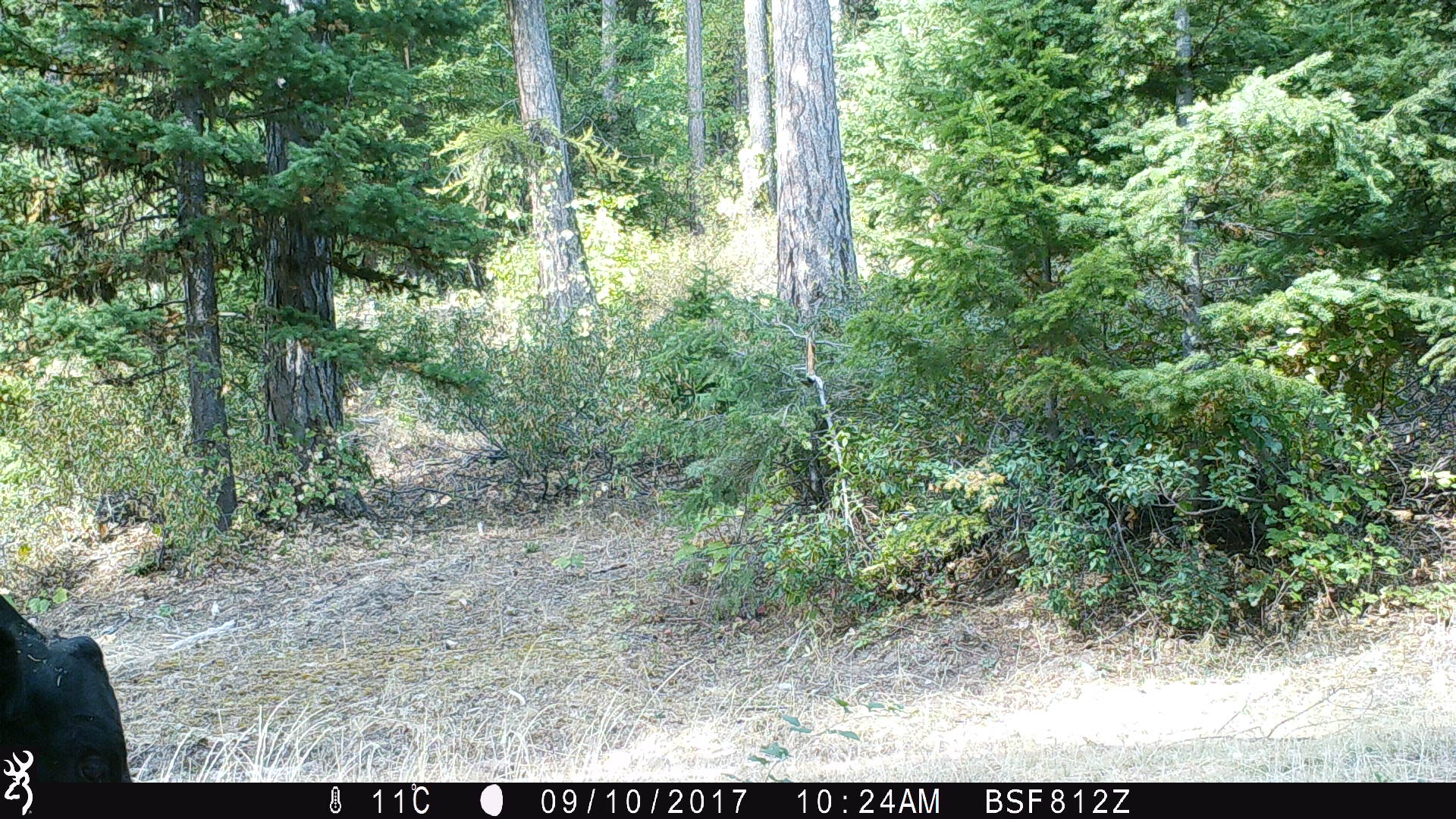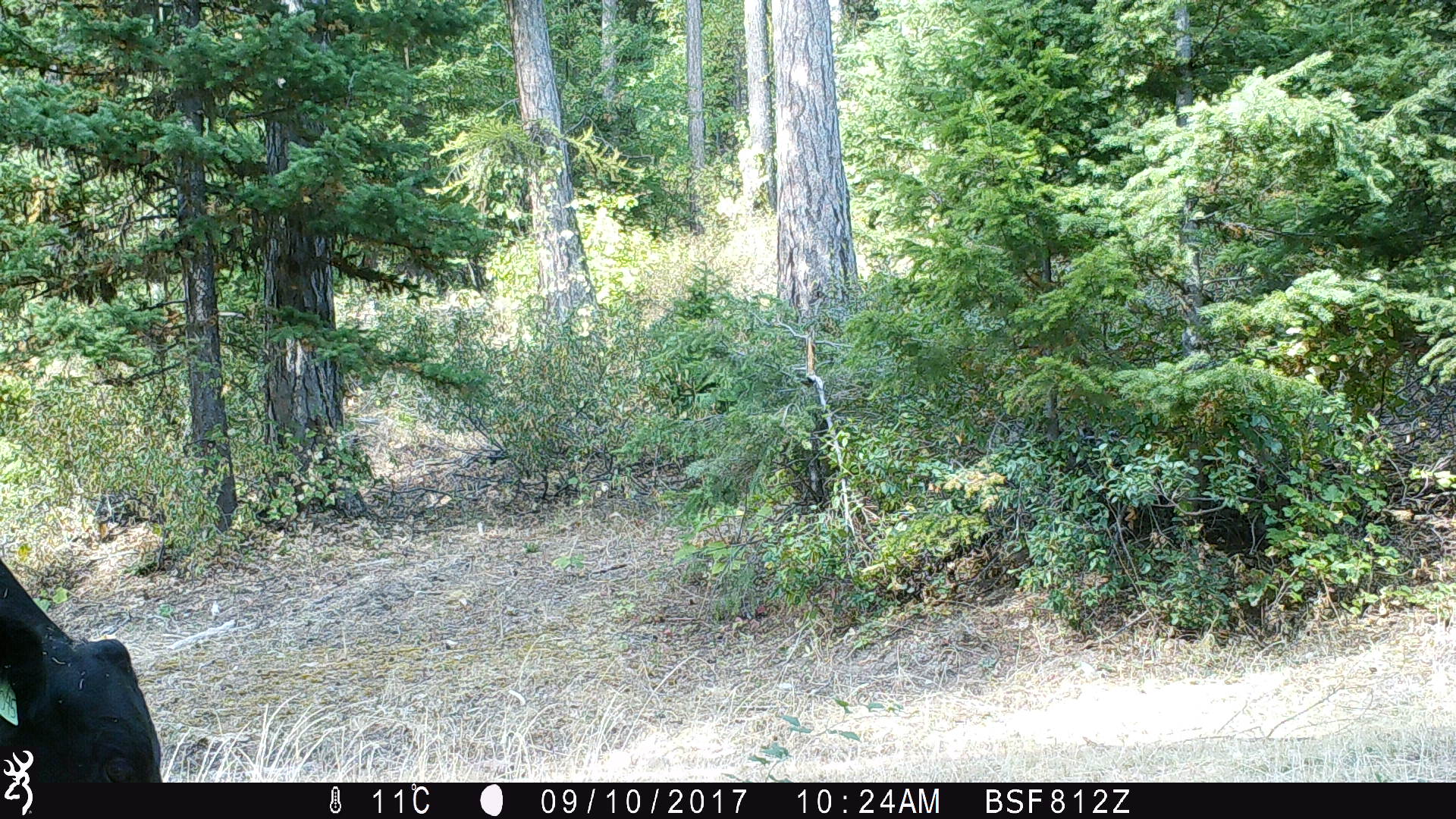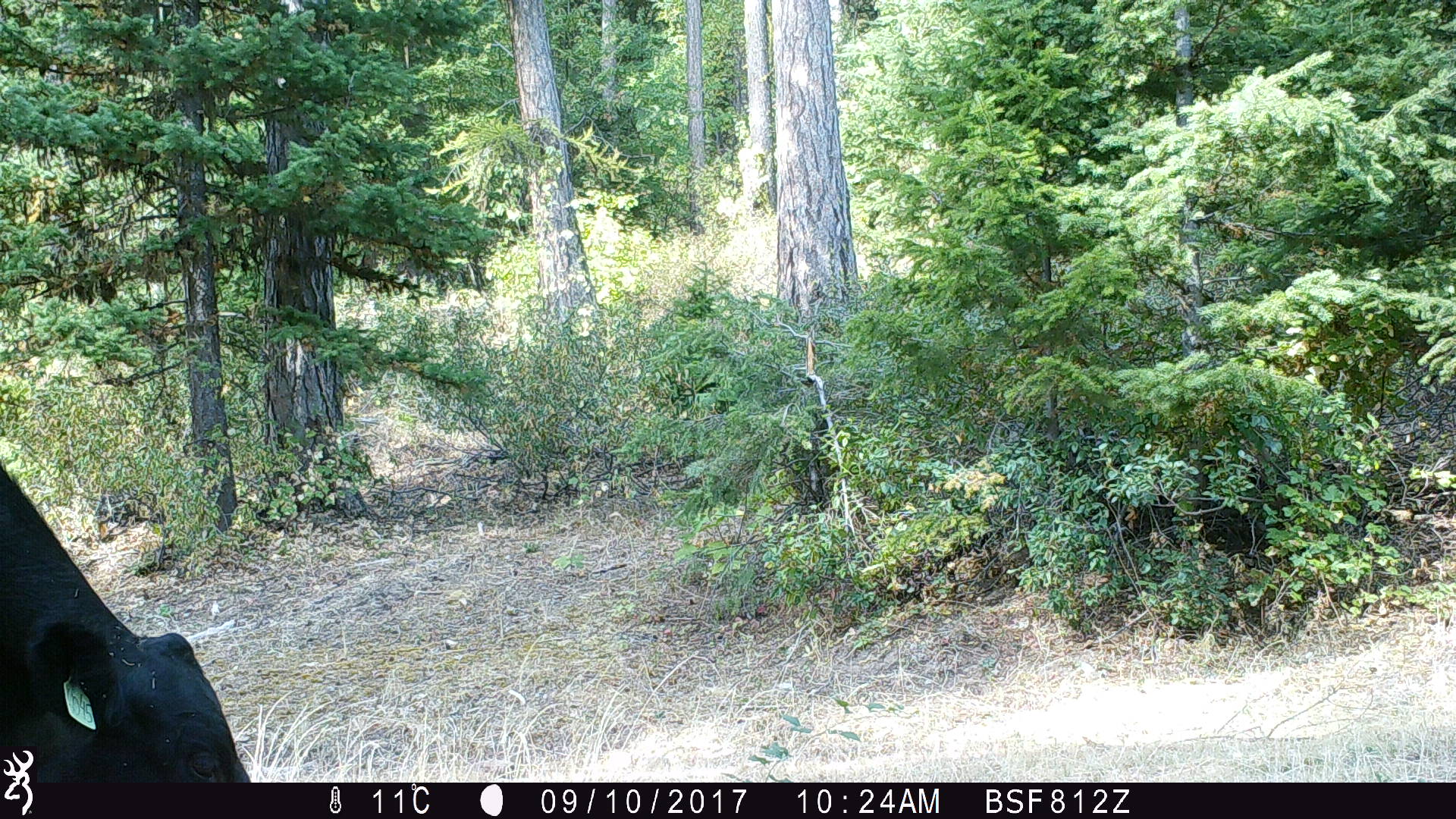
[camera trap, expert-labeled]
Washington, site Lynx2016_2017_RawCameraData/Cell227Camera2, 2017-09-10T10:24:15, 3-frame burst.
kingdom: Animalia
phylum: Chordata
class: Mammalia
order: Artiodactyla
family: Bovidae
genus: Bos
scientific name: Bos taurus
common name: domestic cattle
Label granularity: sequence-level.